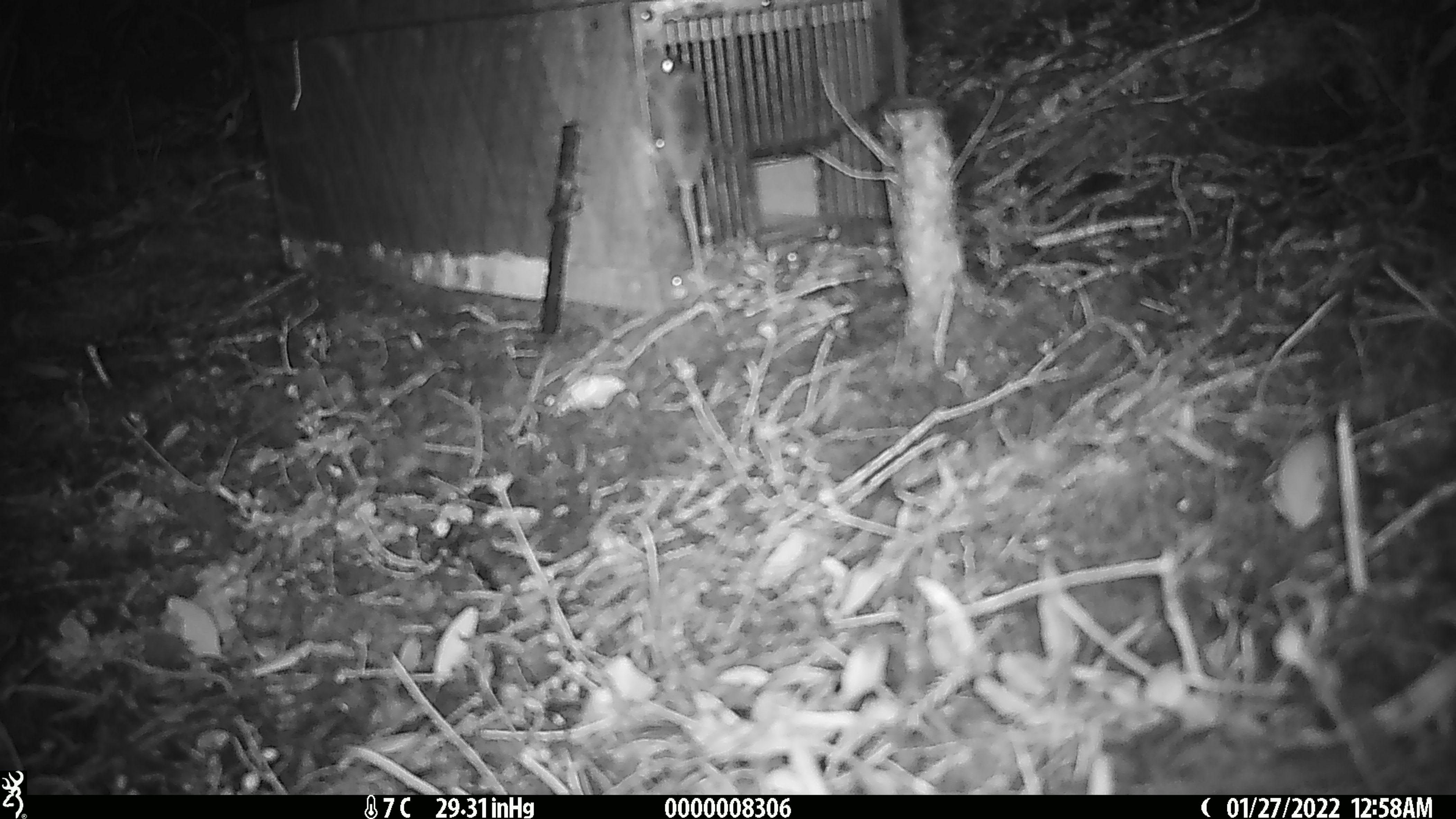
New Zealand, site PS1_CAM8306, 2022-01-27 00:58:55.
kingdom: Animalia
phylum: Chordata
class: Mammalia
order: Rodentia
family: Muridae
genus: Mus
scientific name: Mus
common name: mouse